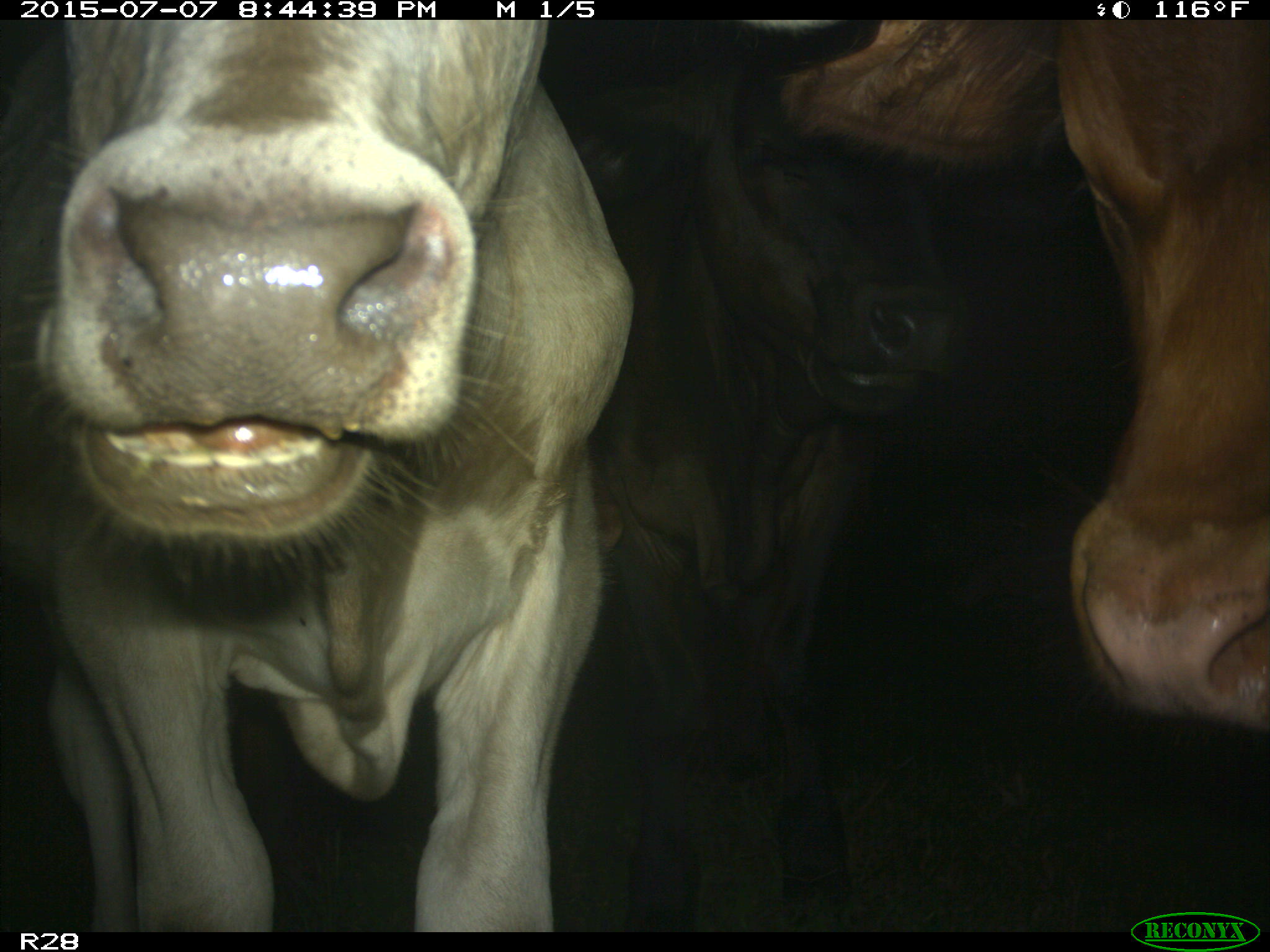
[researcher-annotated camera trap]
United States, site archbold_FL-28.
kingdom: Animalia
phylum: Chordata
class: Mammalia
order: Artiodactyla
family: Bovidae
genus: Bos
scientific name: Bos taurus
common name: domestic cow